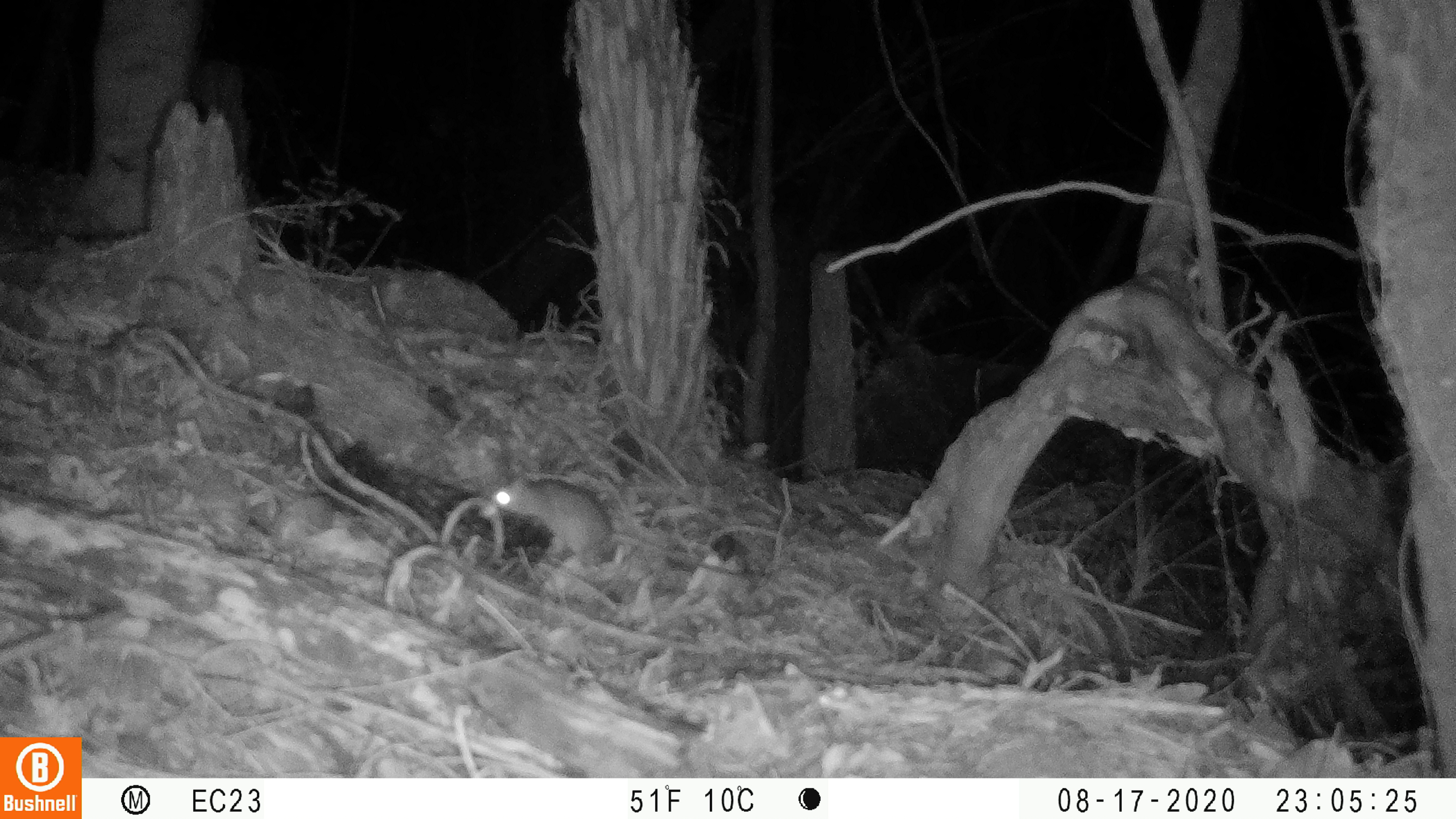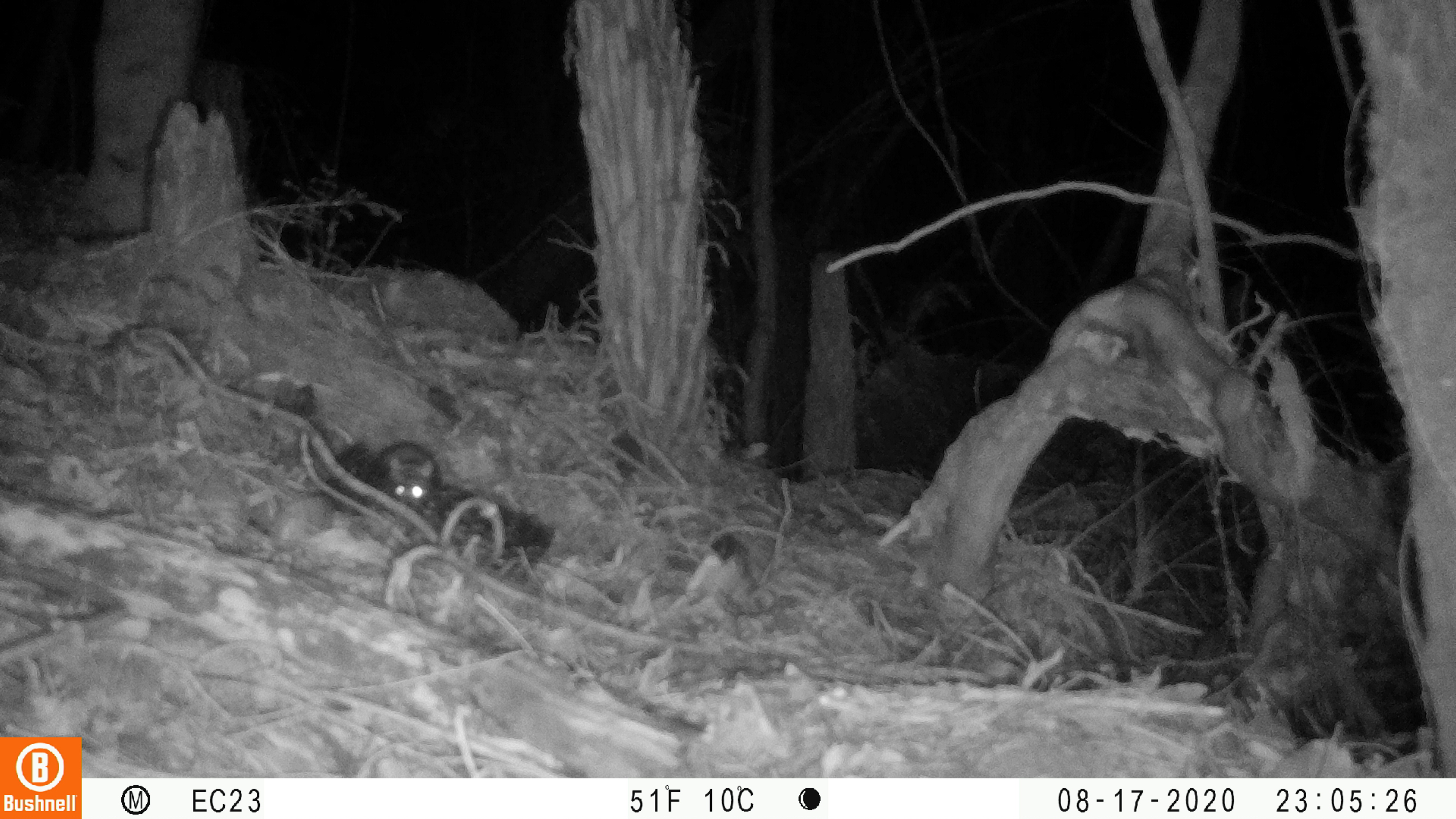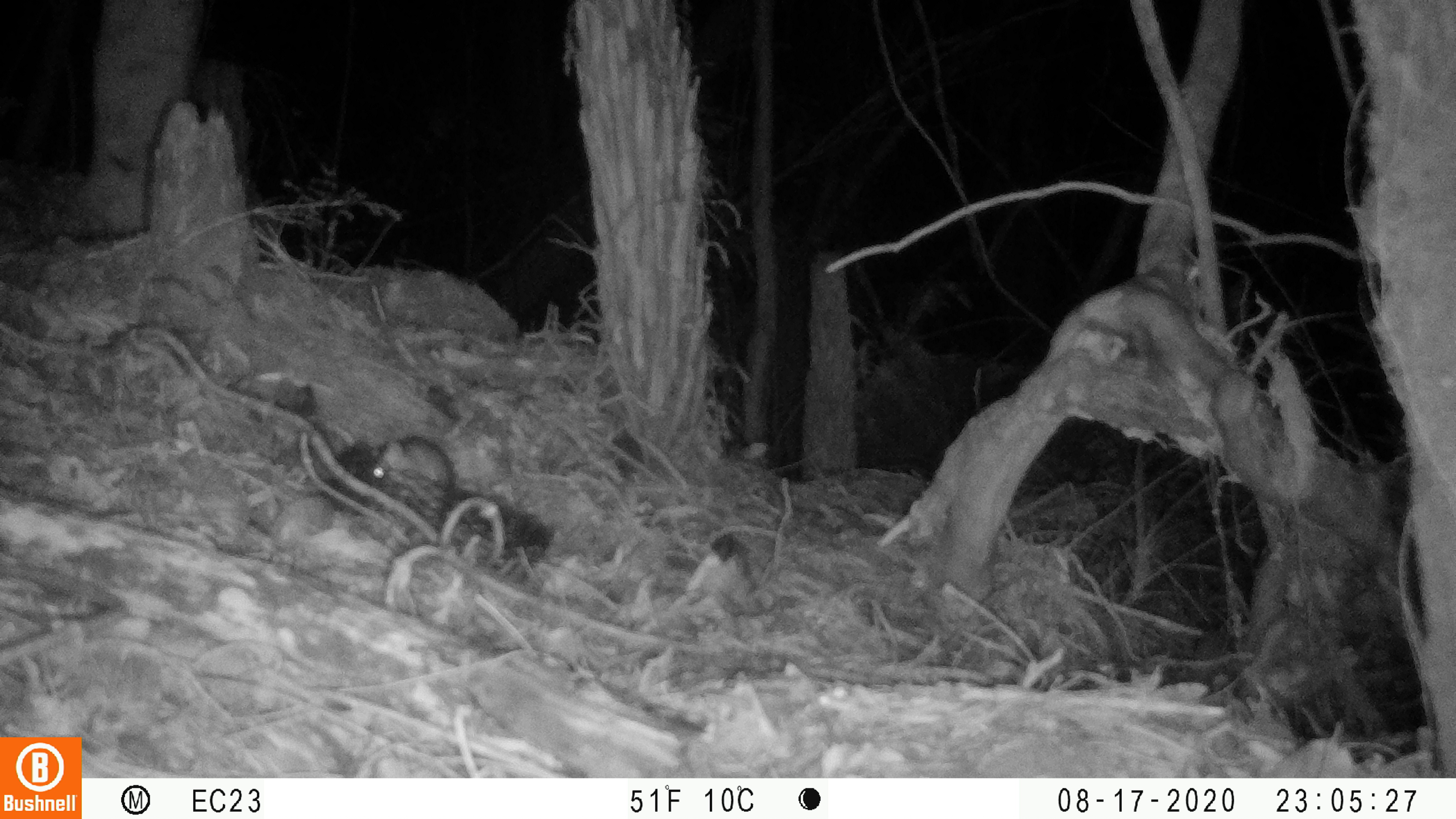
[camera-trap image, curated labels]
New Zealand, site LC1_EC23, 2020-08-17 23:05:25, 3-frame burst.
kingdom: Animalia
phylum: Chordata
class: Mammalia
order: Rodentia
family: Muridae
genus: Rattus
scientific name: Rattus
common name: rat